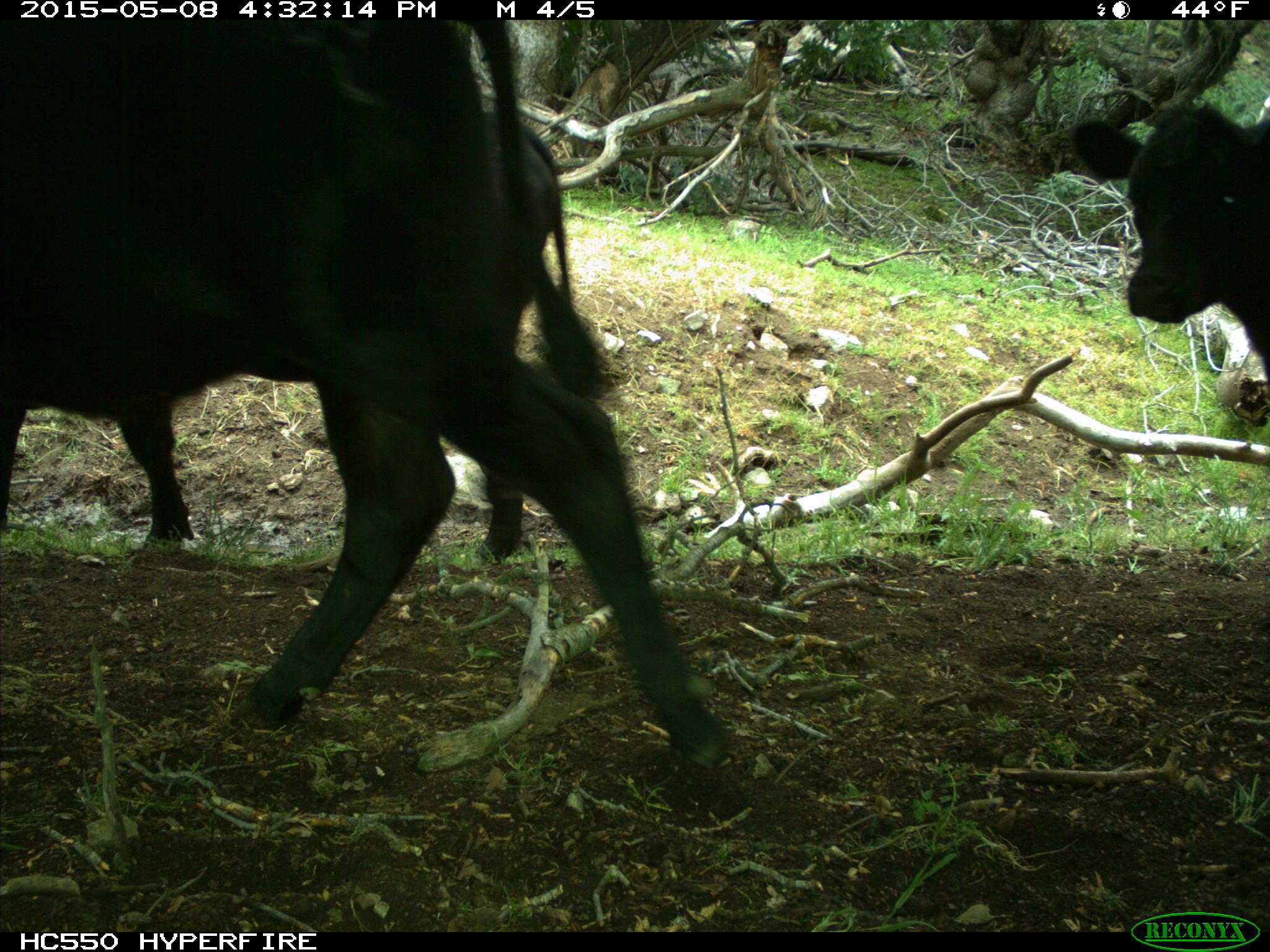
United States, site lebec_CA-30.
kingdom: Animalia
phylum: Chordata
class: Mammalia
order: Artiodactyla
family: Bovidae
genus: Bos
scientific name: Bos taurus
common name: domestic cow